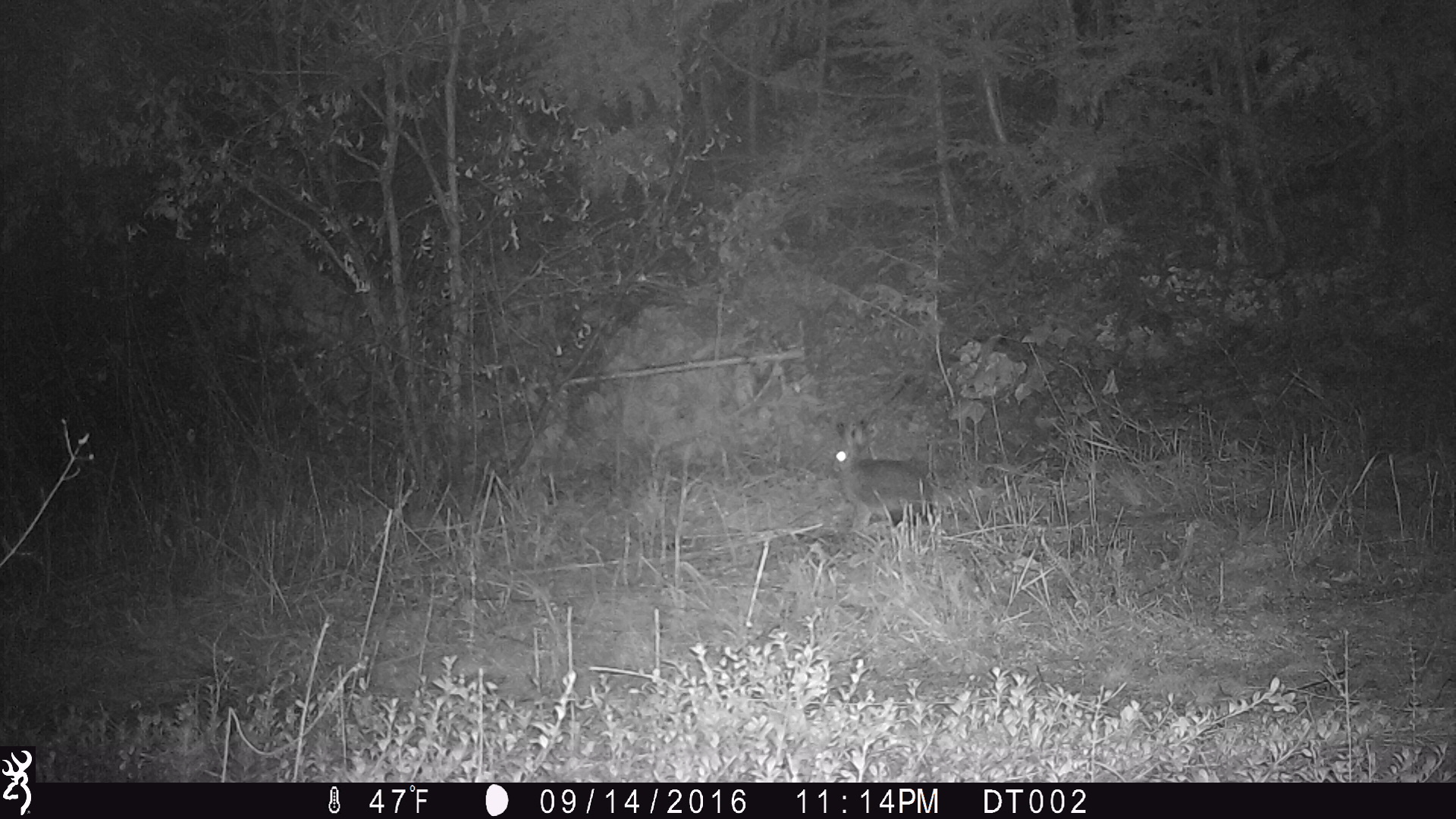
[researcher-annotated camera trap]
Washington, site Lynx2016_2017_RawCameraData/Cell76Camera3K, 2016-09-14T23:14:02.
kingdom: Animalia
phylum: Chordata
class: Mammalia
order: Lagomorpha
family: Leporidae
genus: Lepus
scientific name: Lepus americanus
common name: snowshoe hare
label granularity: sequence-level